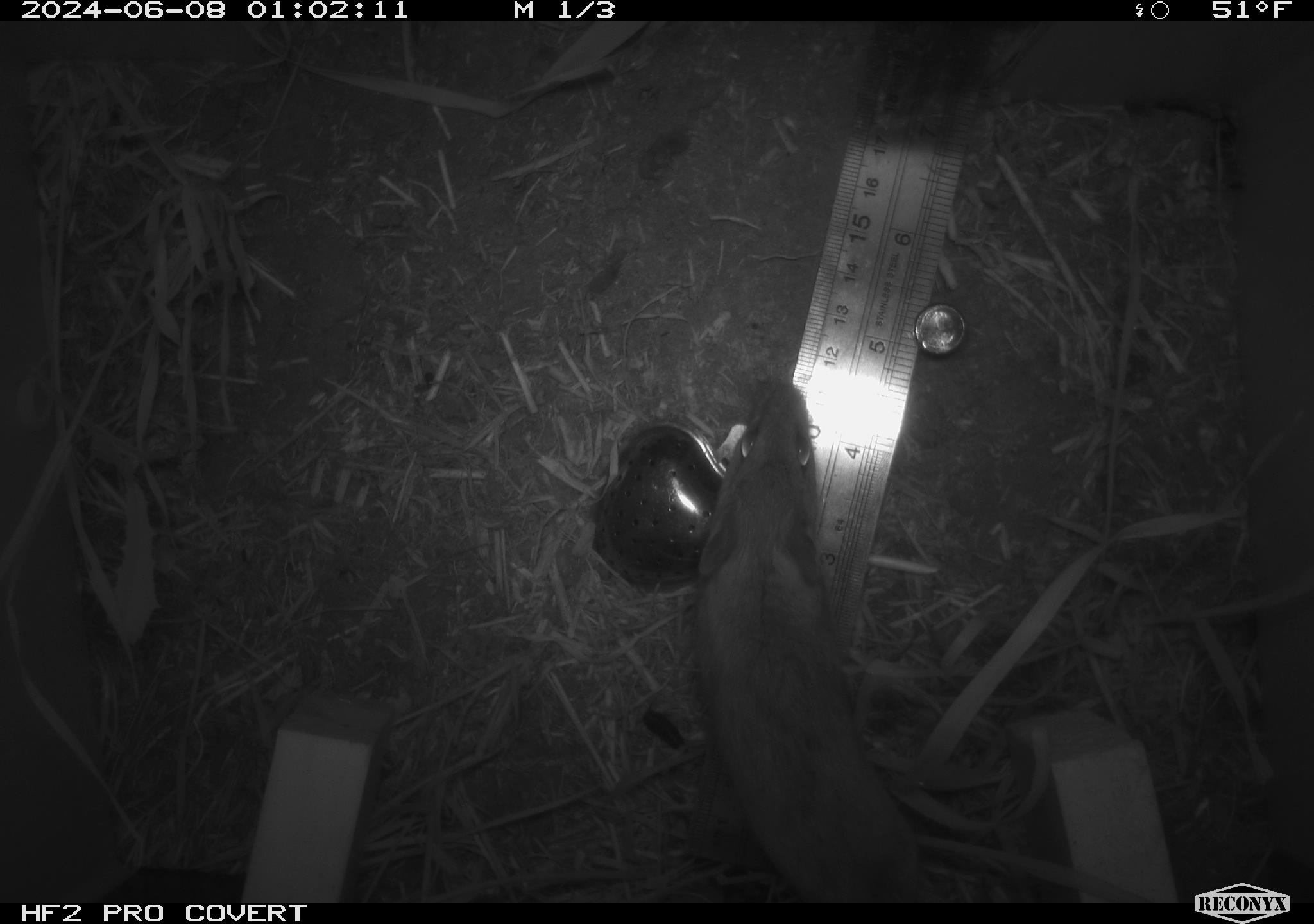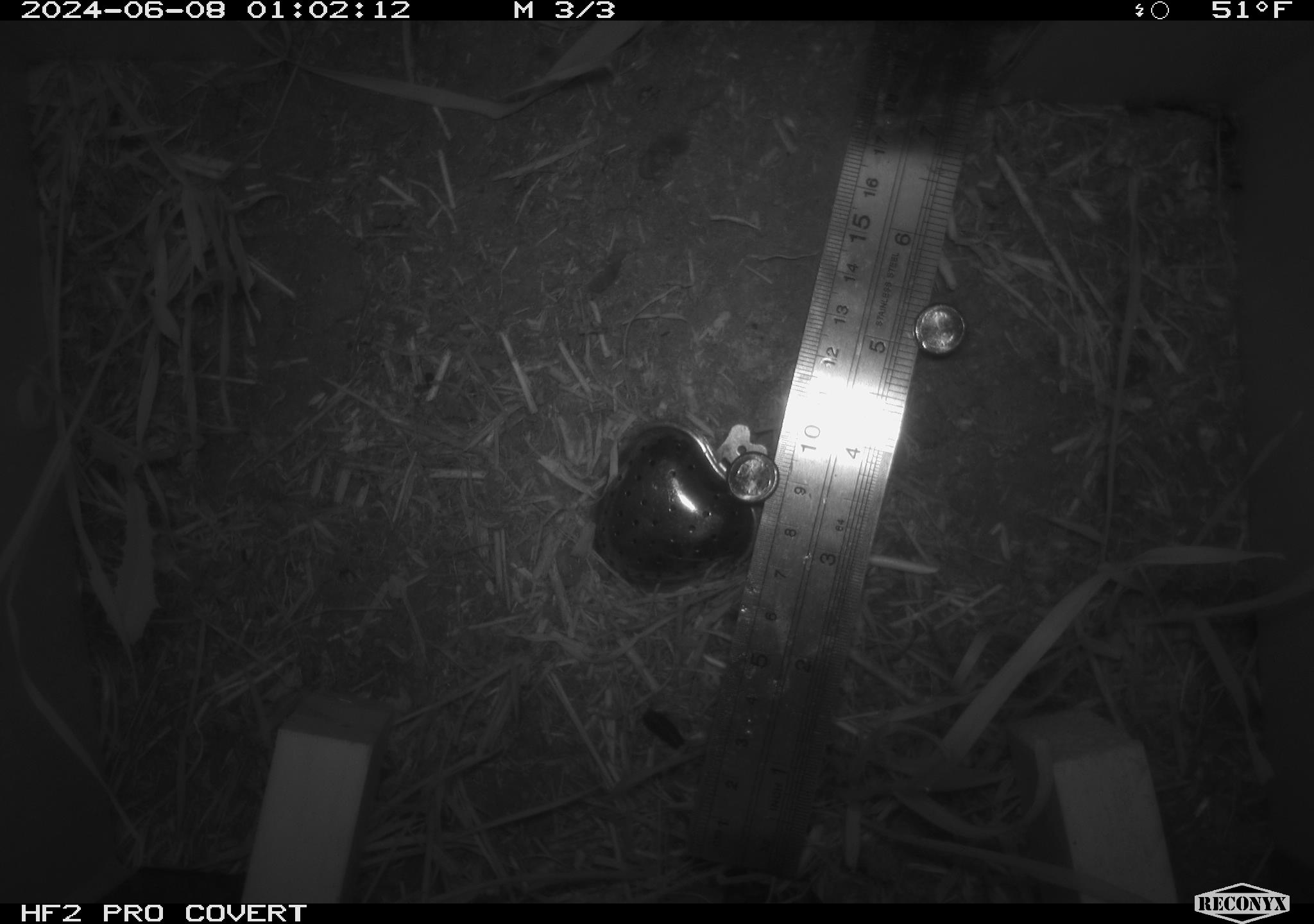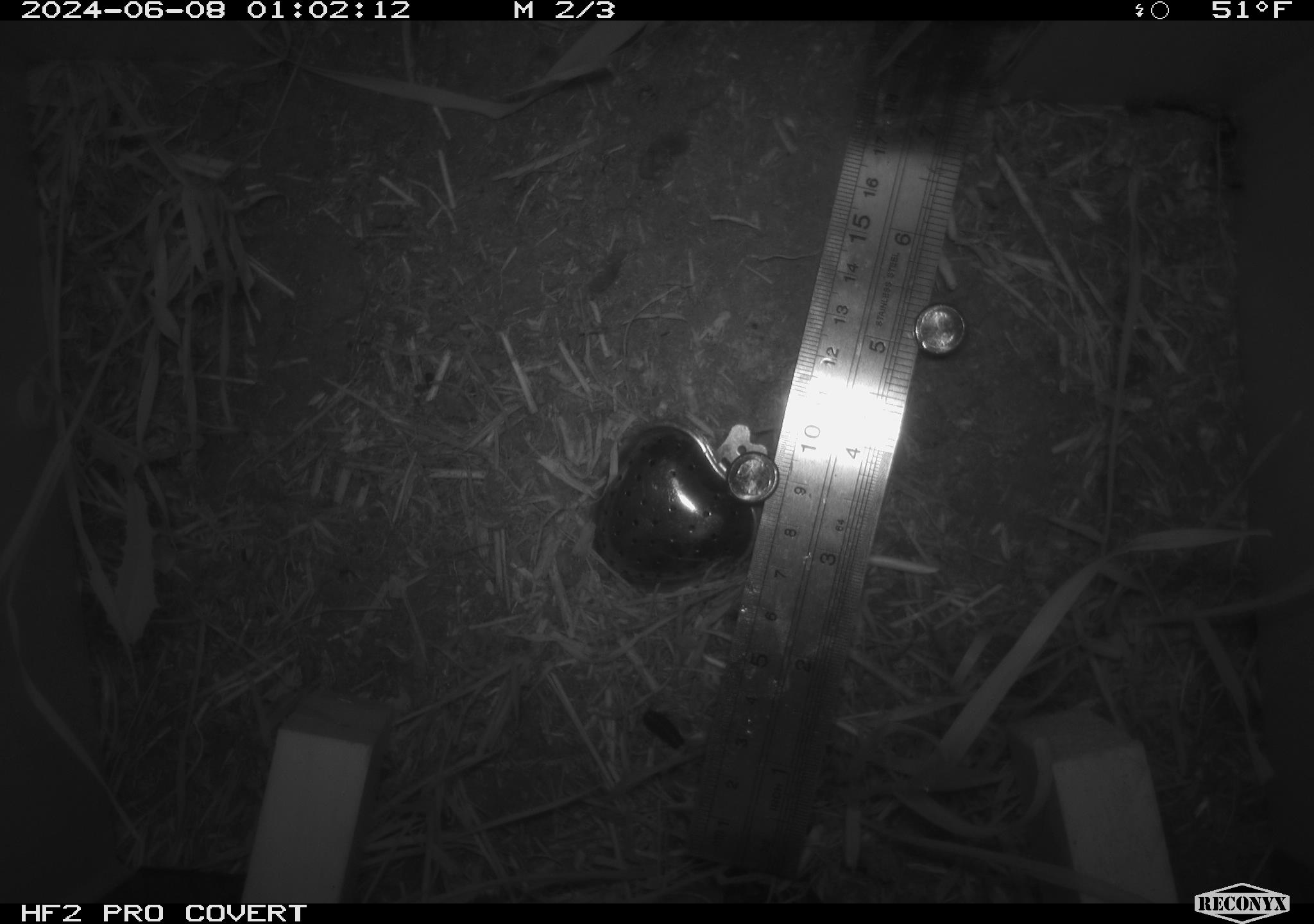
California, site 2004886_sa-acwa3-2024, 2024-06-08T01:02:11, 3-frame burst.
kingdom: Animalia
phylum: Chordata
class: Mammalia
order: Rodentia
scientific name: Rodentia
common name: mouse species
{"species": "mouse species (Rodentia)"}